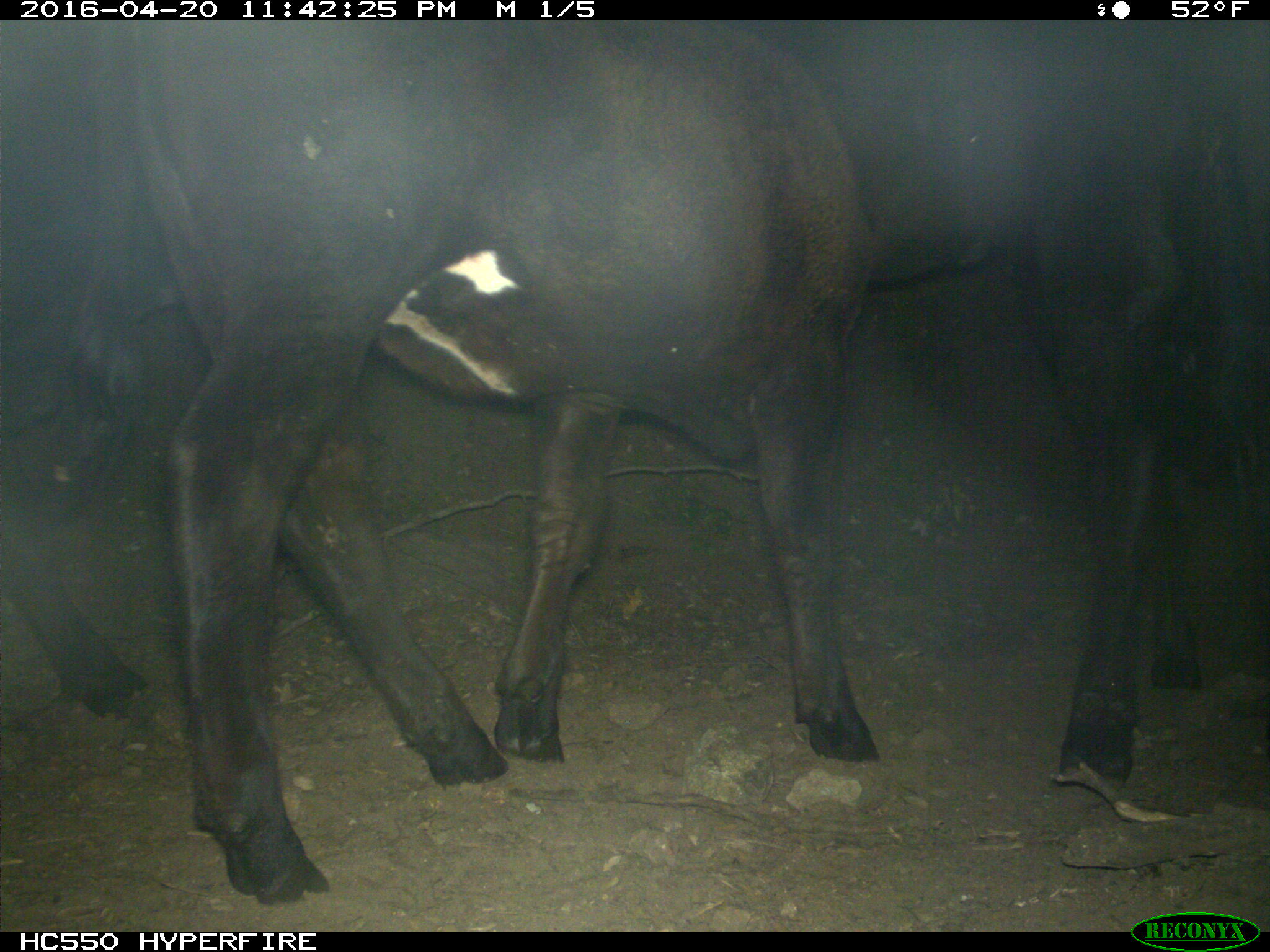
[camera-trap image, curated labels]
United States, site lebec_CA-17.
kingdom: Animalia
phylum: Chordata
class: Mammalia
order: Artiodactyla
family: Bovidae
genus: Bos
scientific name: Bos taurus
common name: domestic cow